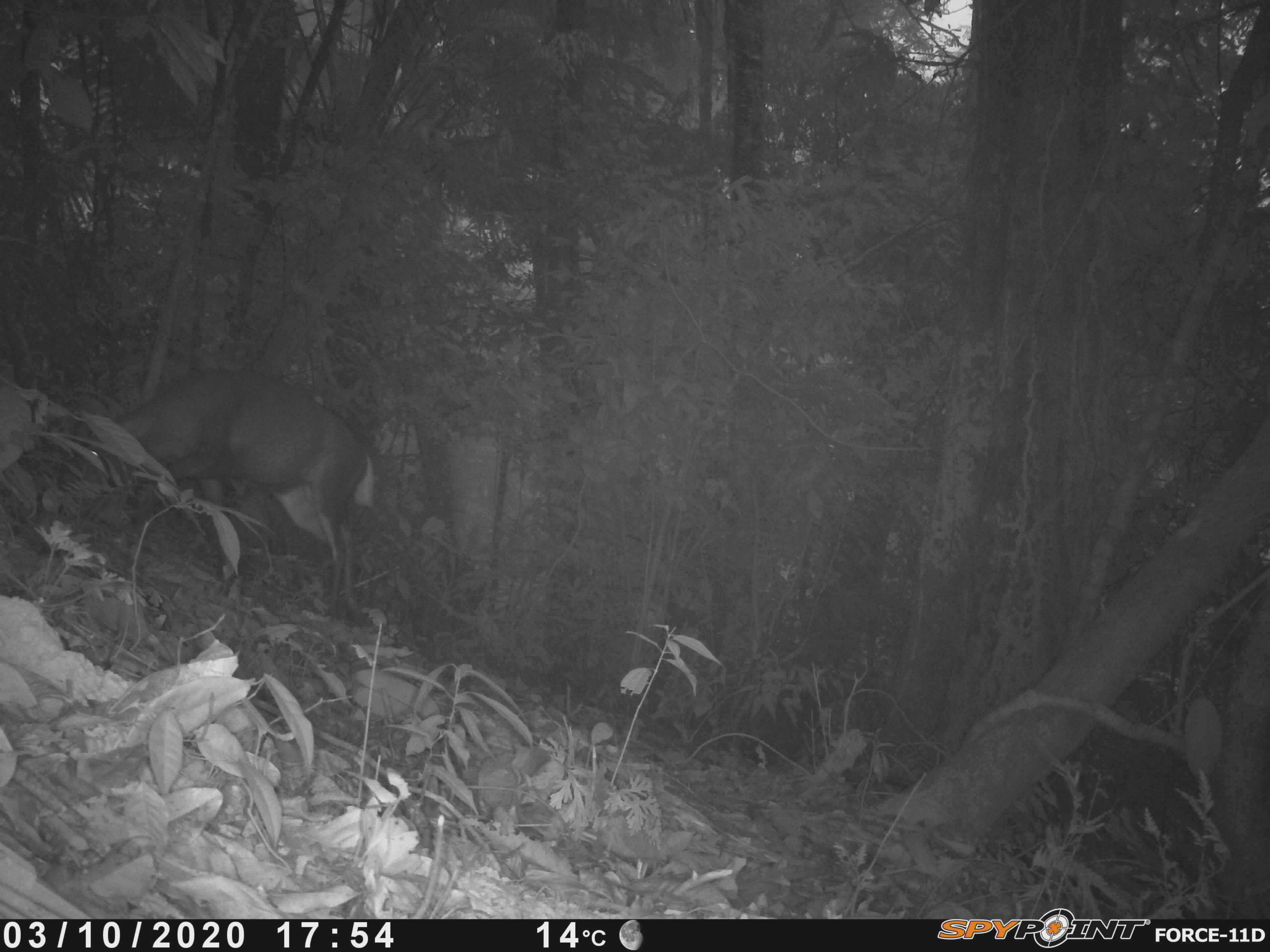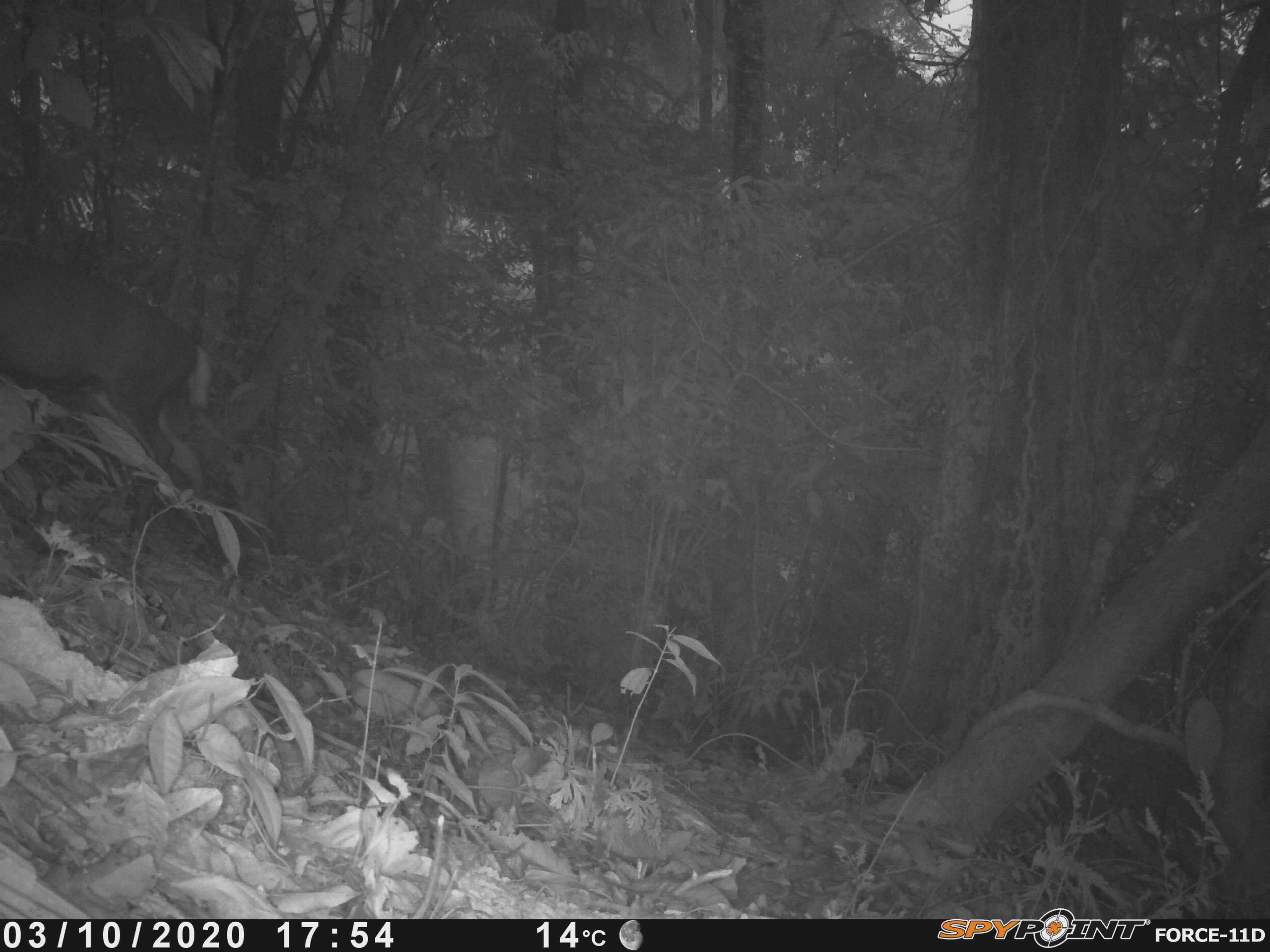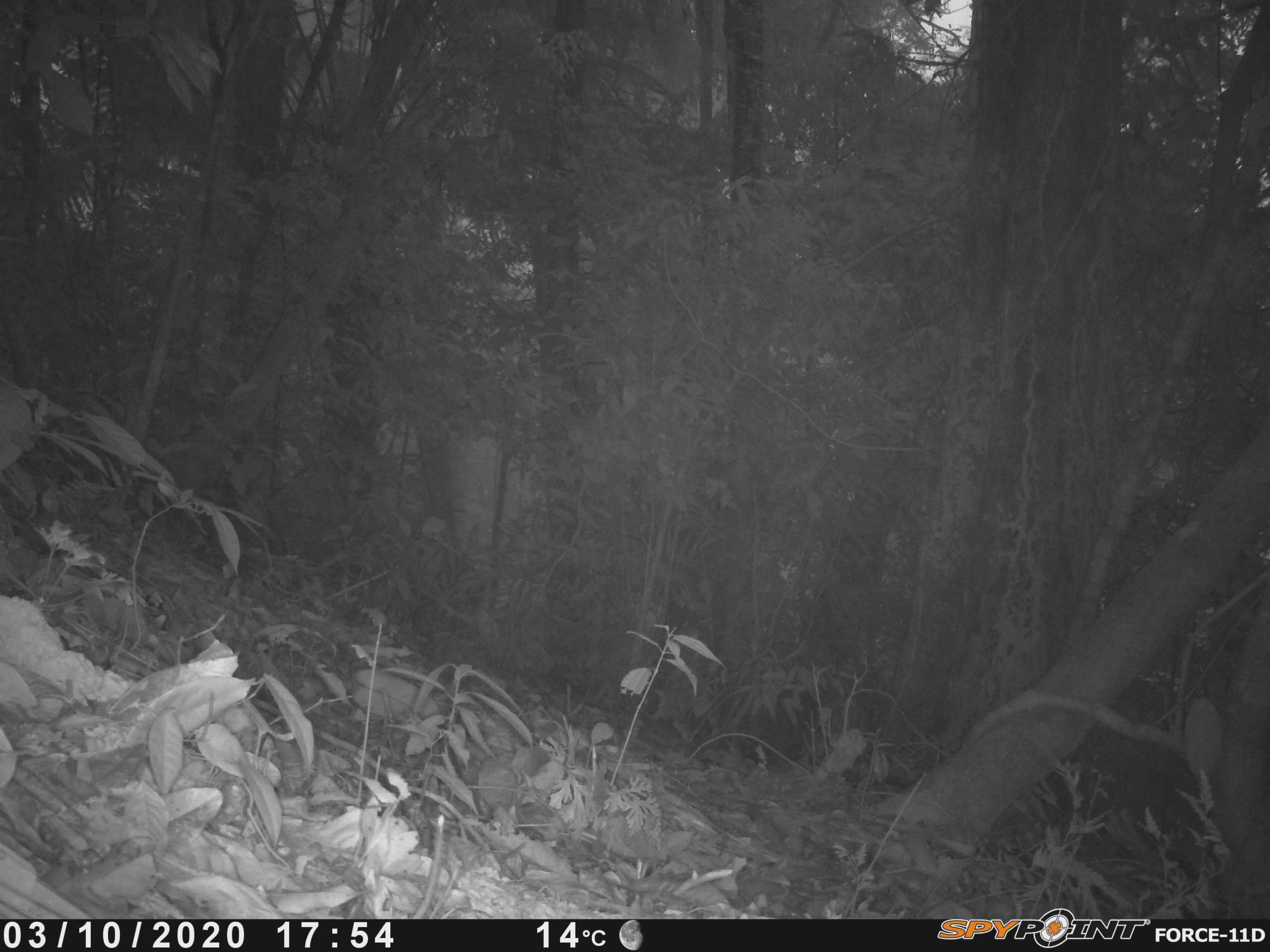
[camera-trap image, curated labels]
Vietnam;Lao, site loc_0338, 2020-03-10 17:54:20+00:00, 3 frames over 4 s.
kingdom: Animalia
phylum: Chordata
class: Mammalia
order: Artiodactyla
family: Cervidae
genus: Muntiacus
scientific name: Muntiacus rooseveltorum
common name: roosevelt's muntjac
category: roosevelts muntjac group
Roosevelts muntjac group (roosevelt's muntjac) (Muntiacus rooseveltorum). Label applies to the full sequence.